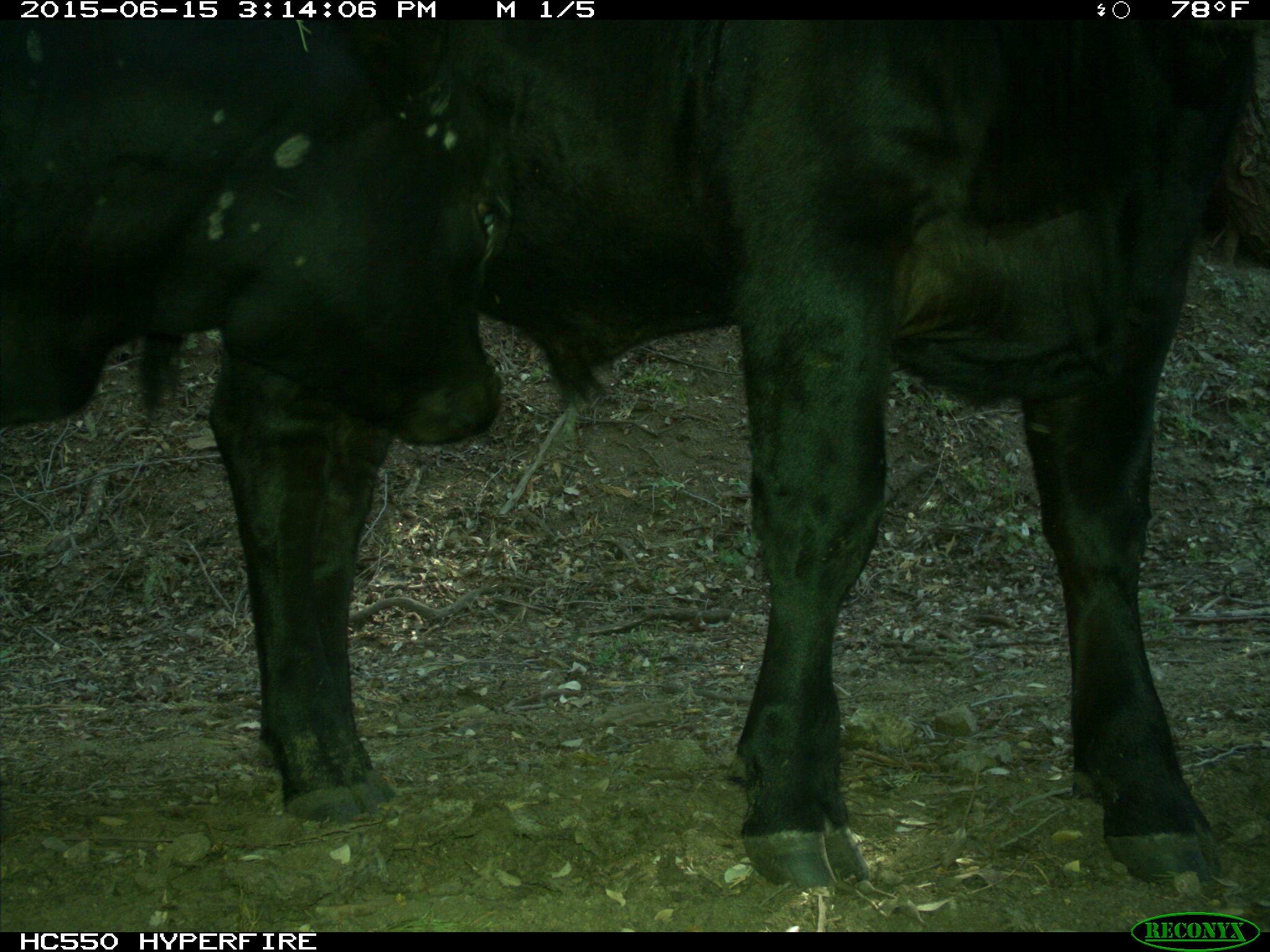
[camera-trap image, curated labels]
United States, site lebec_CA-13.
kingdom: Animalia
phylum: Chordata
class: Mammalia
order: Artiodactyla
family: Bovidae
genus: Bos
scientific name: Bos taurus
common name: domestic cow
Bos taurus (domestic cow).